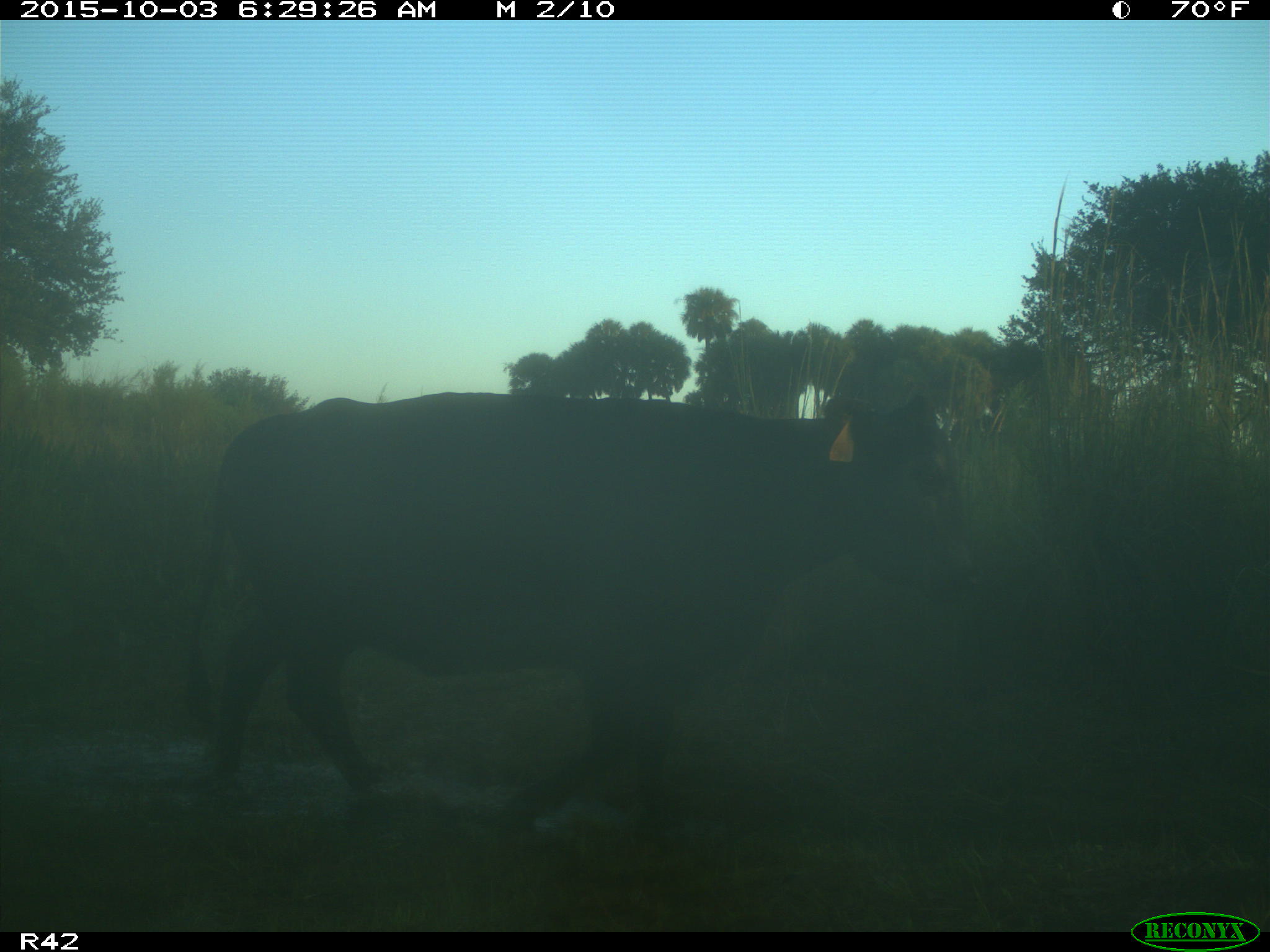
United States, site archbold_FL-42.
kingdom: Animalia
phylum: Chordata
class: Mammalia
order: Artiodactyla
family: Bovidae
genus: Bos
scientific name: Bos taurus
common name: domestic cow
Bos taurus (domestic cow).